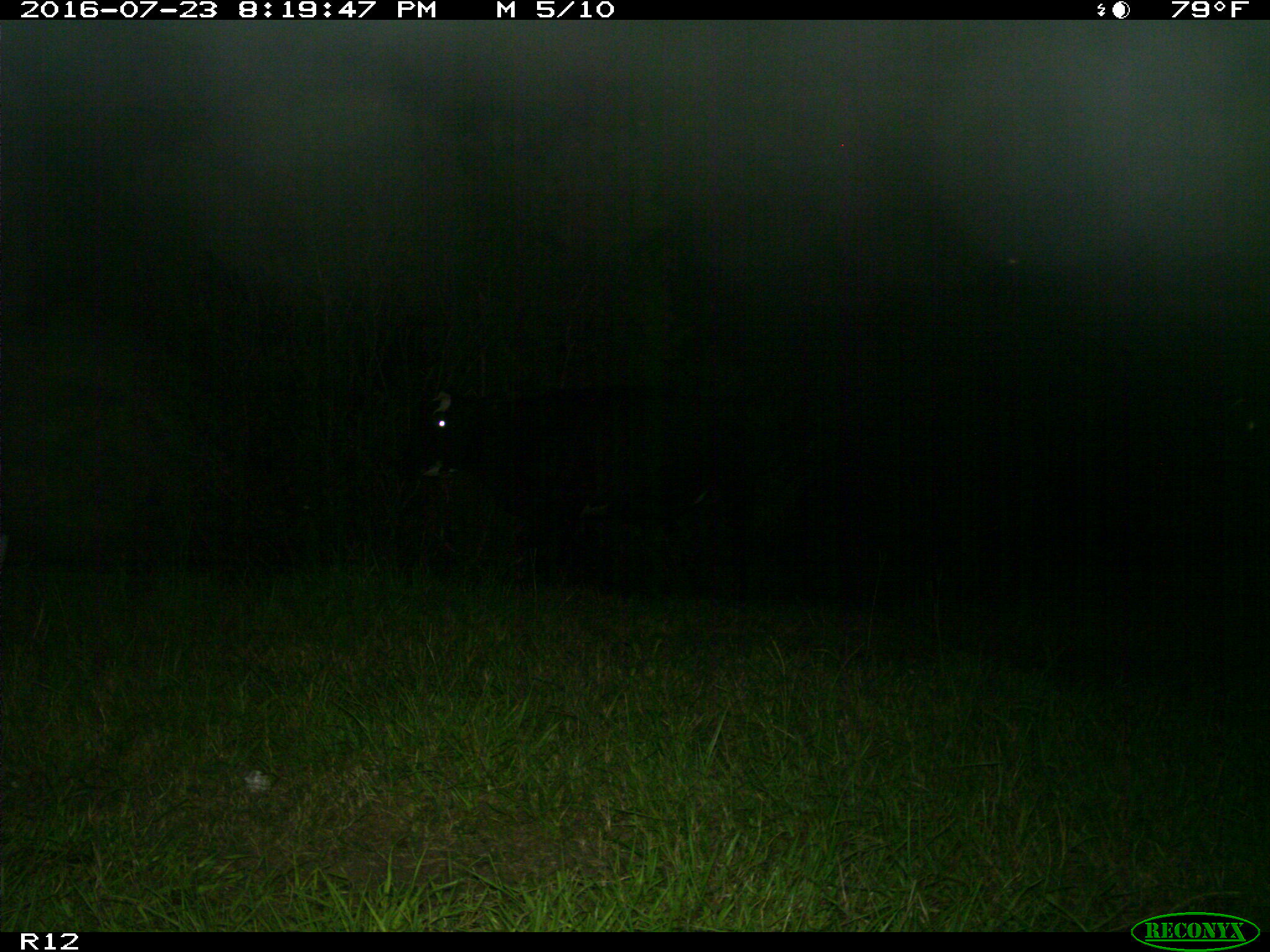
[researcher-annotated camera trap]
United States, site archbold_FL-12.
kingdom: Animalia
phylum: Chordata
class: Mammalia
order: Artiodactyla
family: Bovidae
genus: Bos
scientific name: Bos taurus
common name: domestic cow